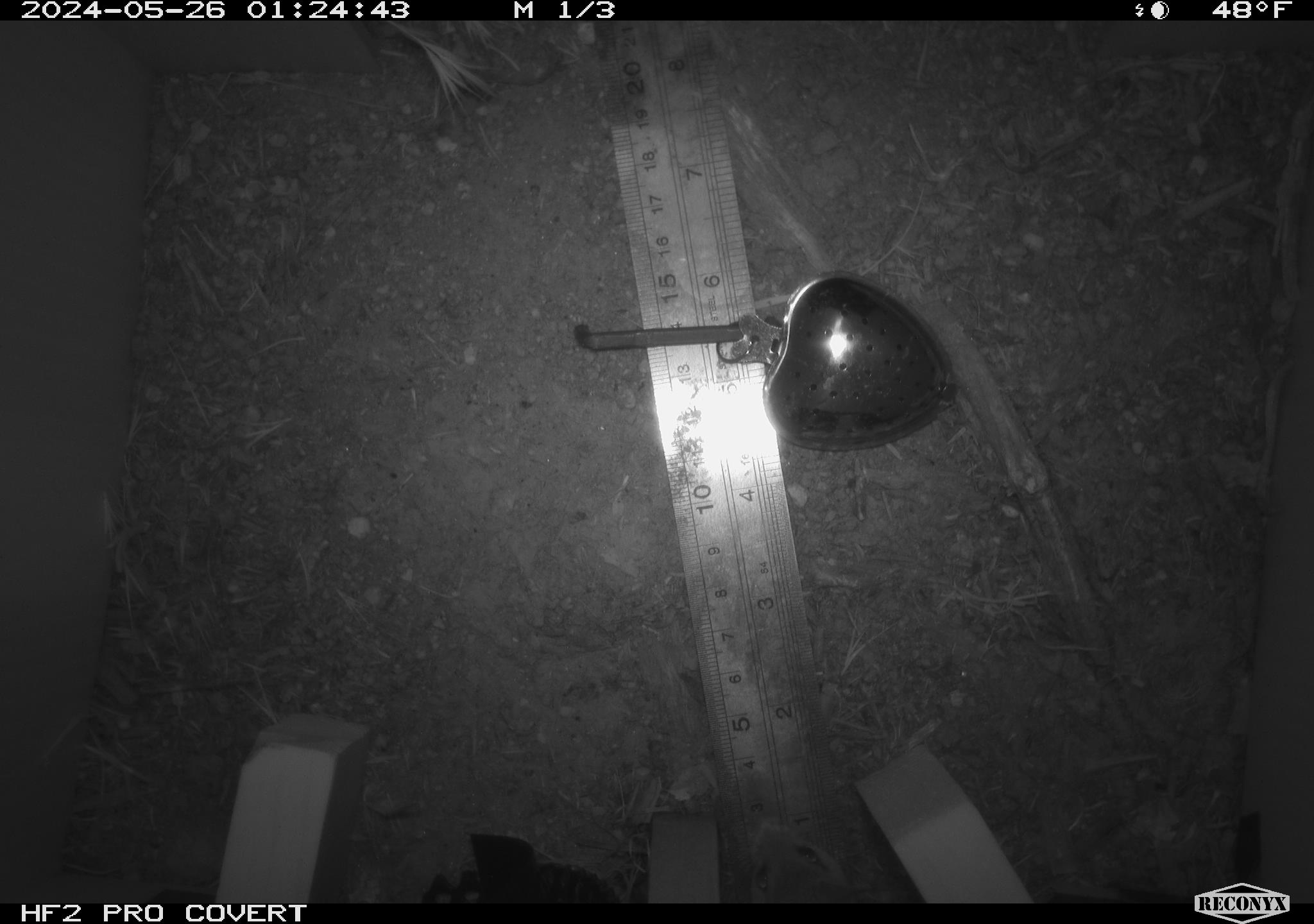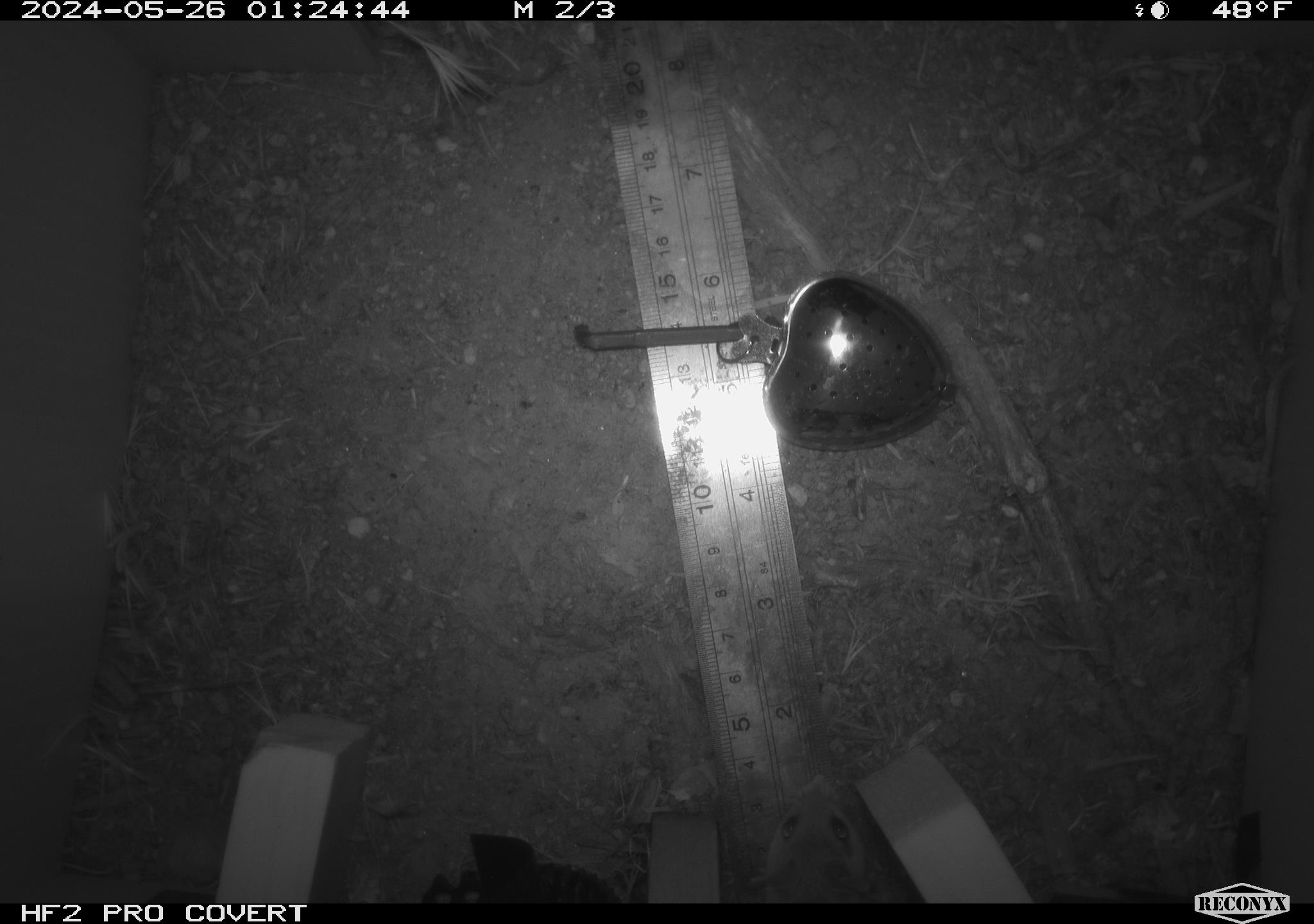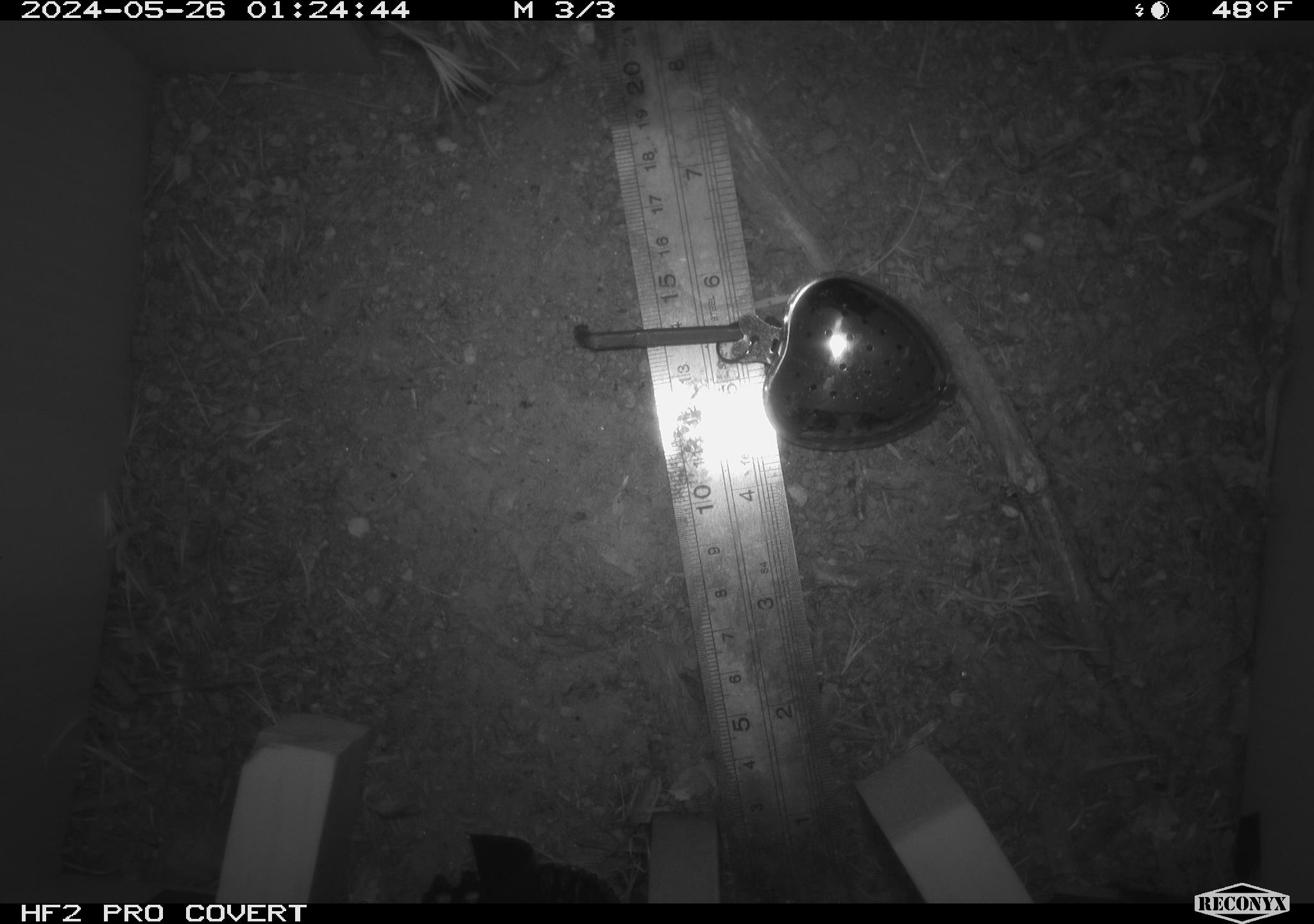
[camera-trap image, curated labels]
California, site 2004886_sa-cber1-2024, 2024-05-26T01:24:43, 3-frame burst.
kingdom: Animalia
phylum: Chordata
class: Mammalia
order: Rodentia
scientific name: Rodentia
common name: mouse species